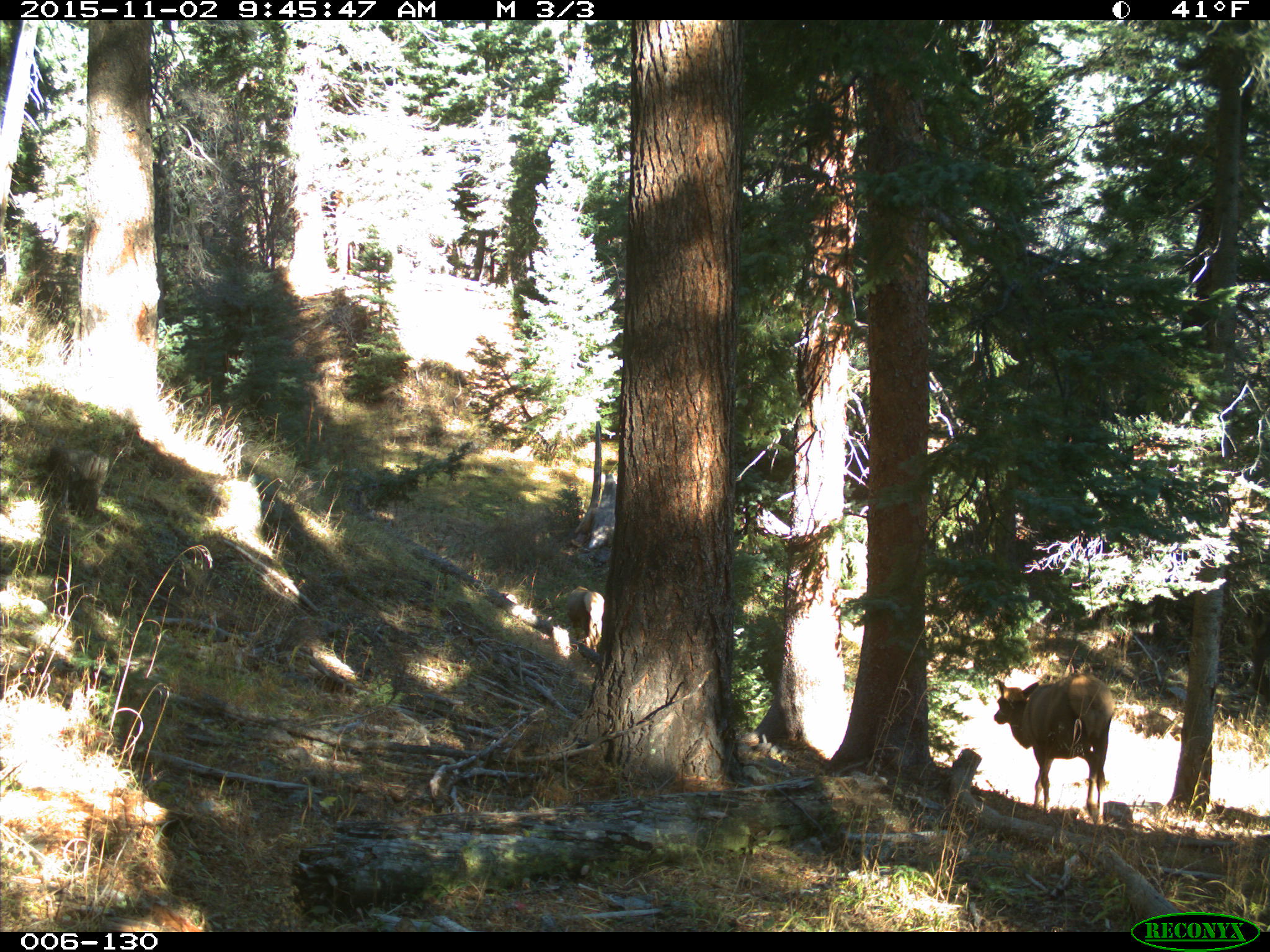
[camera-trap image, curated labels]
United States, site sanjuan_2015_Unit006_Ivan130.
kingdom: Animalia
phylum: Chordata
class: Mammalia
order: Artiodactyla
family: Cervidae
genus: Cervus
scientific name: Cervus elaphus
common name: red deer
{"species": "Cervus elaphus (red deer)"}